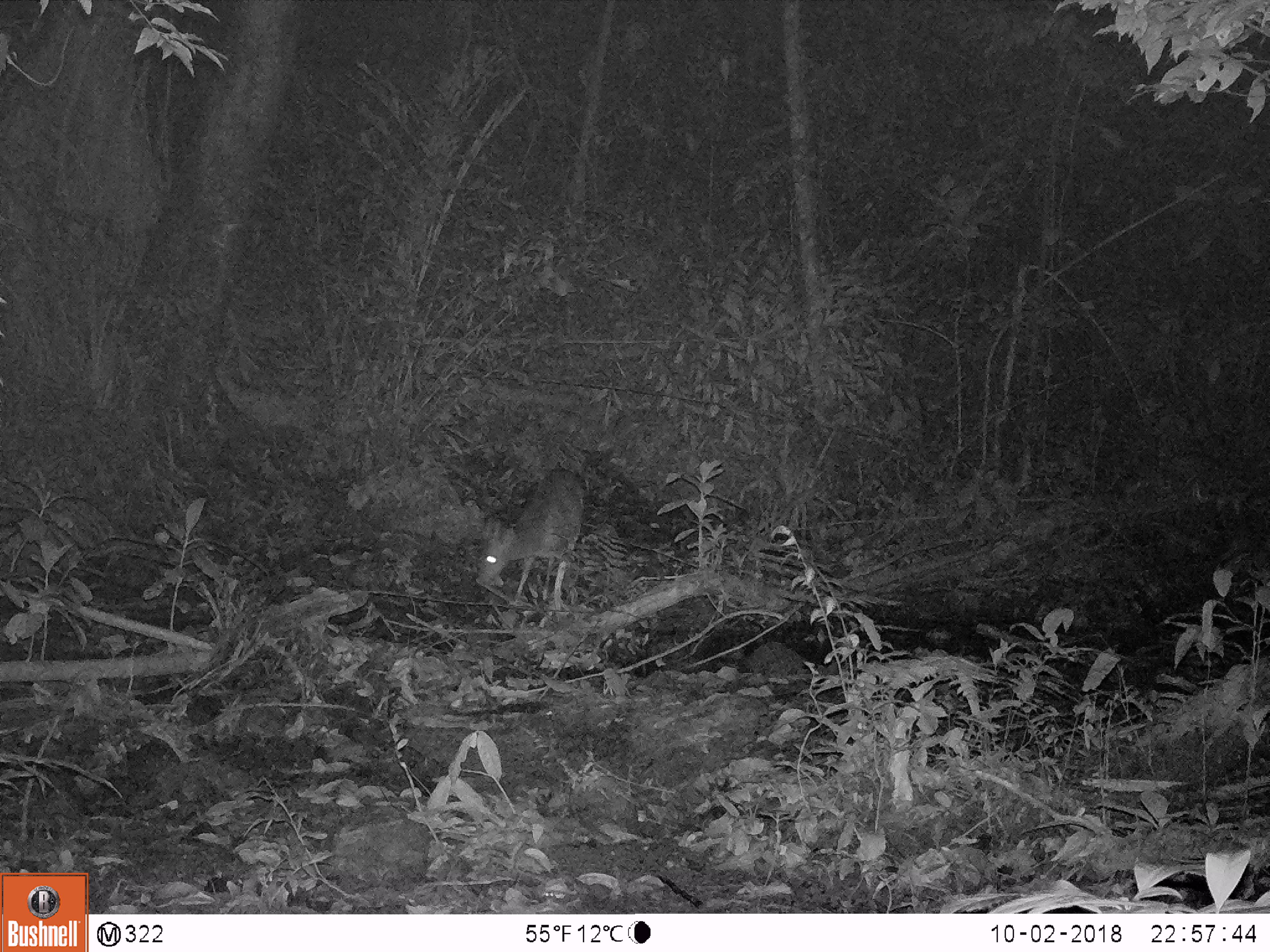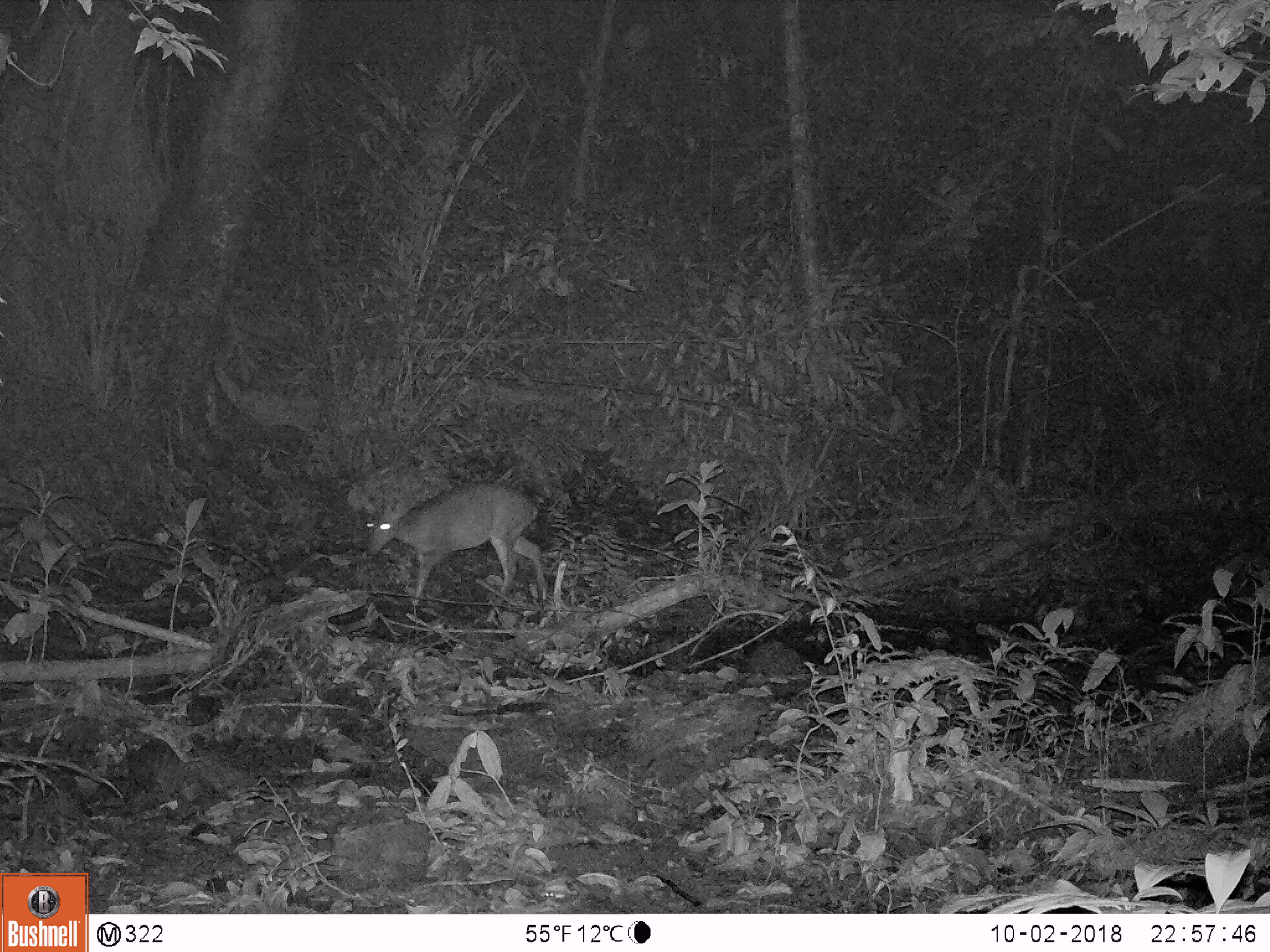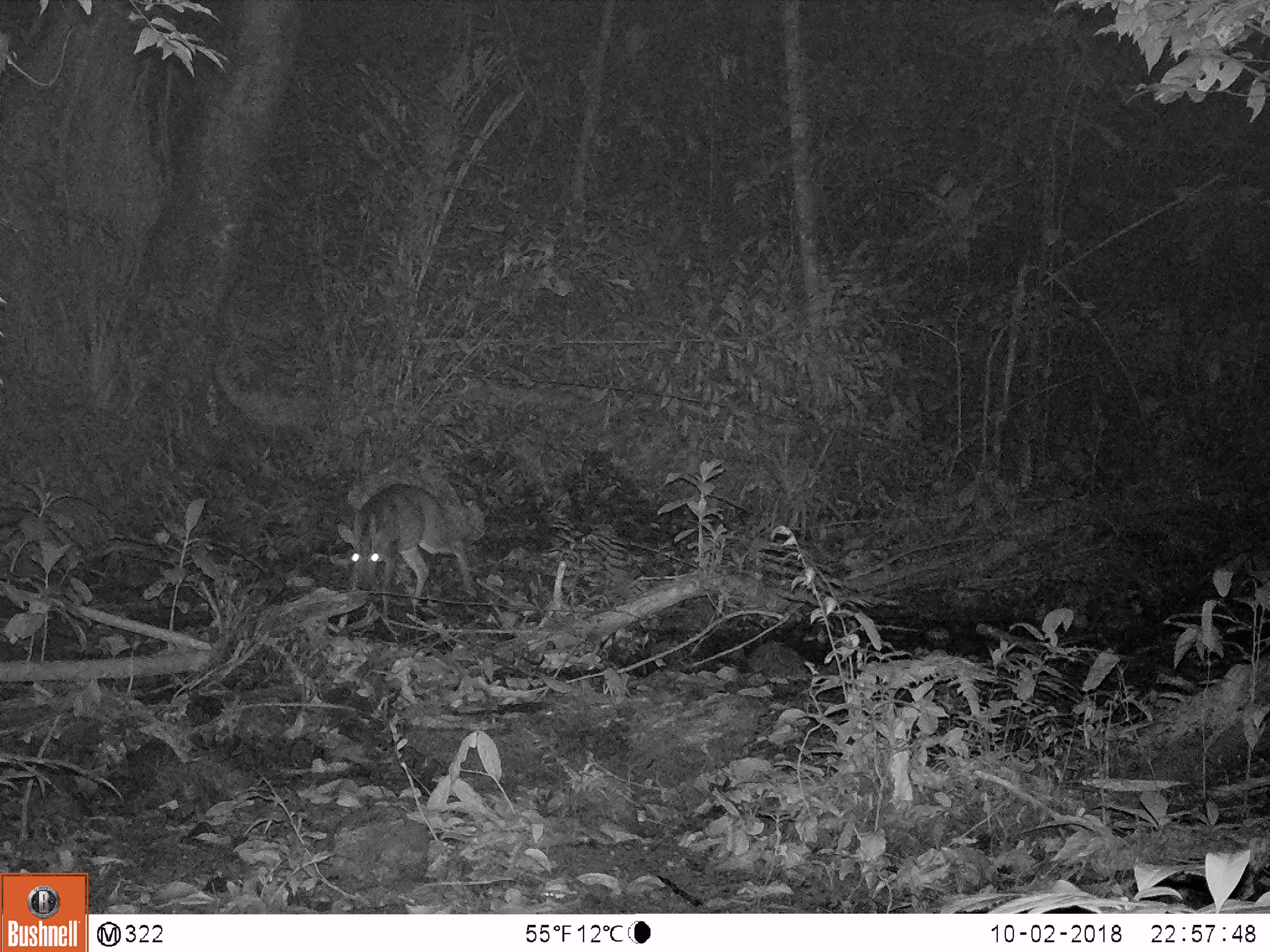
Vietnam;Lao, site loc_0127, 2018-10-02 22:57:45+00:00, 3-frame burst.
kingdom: Animalia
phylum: Chordata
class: Mammalia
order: Artiodactyla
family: Cervidae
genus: Muntiacus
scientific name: Muntiacus vuquangensis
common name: large-antlered muntjac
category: large antlered muntjac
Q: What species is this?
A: Large antlered muntjac (large-antlered muntjac) (Muntiacus vuquangensis).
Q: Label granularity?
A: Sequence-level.